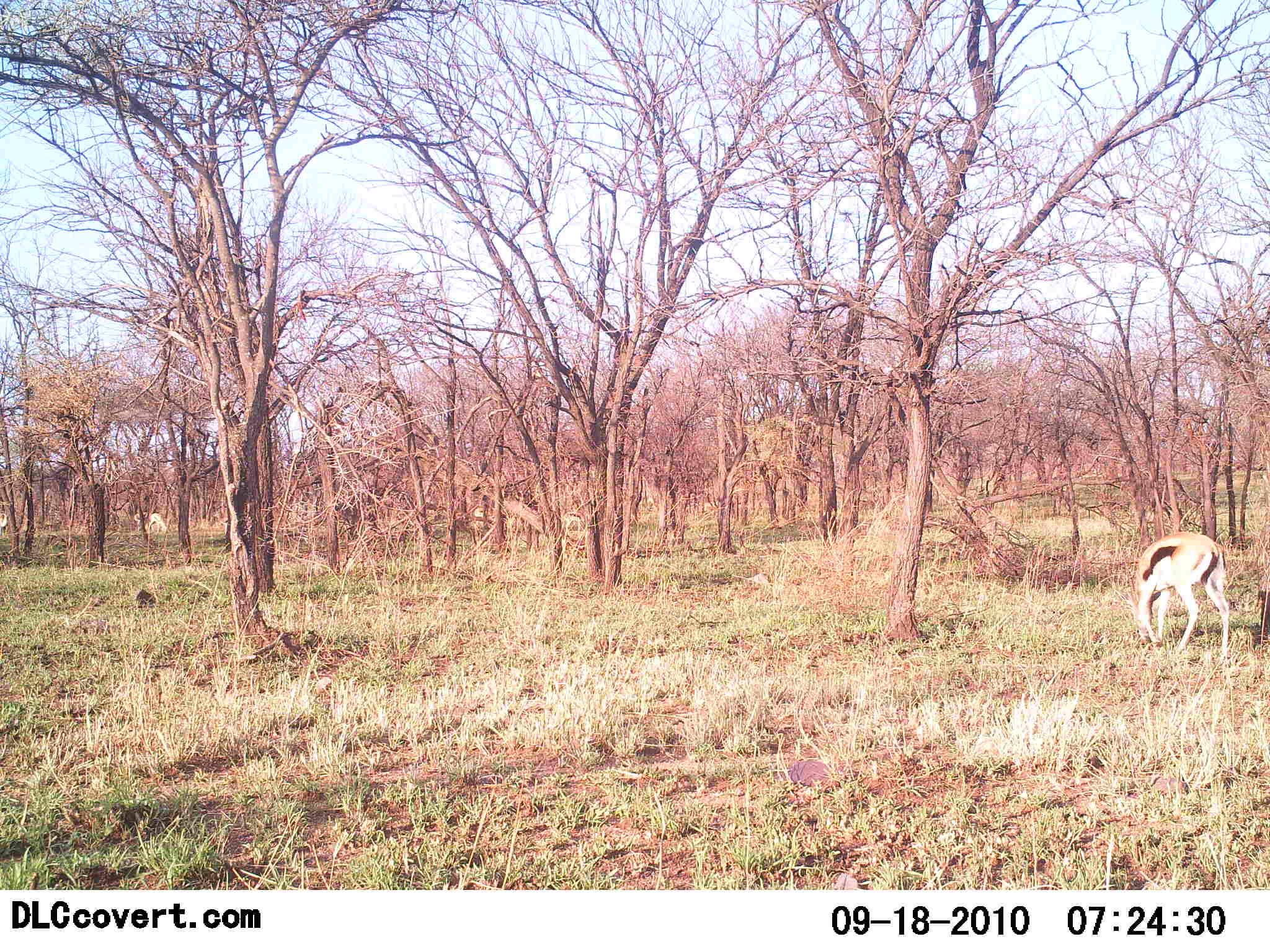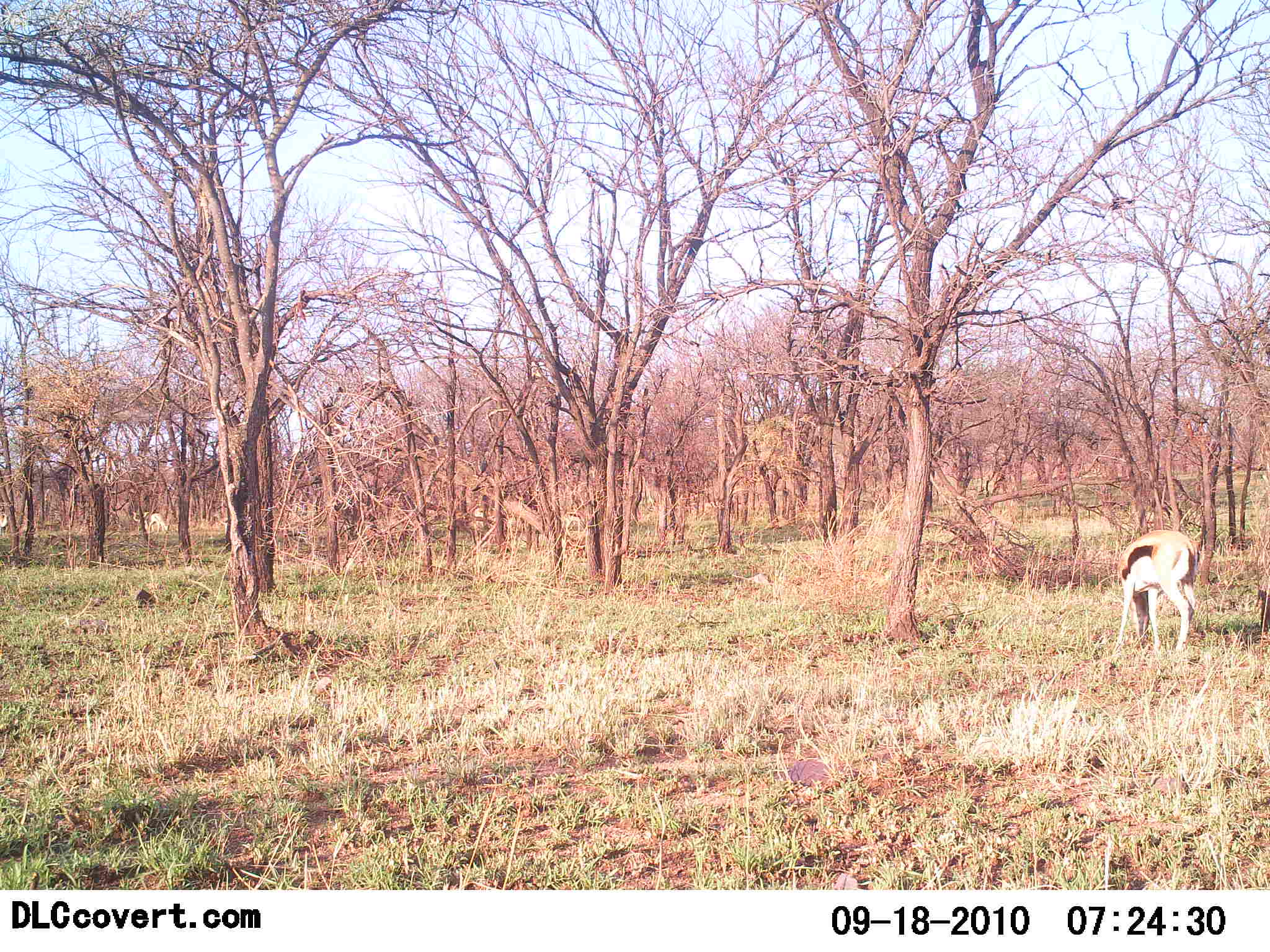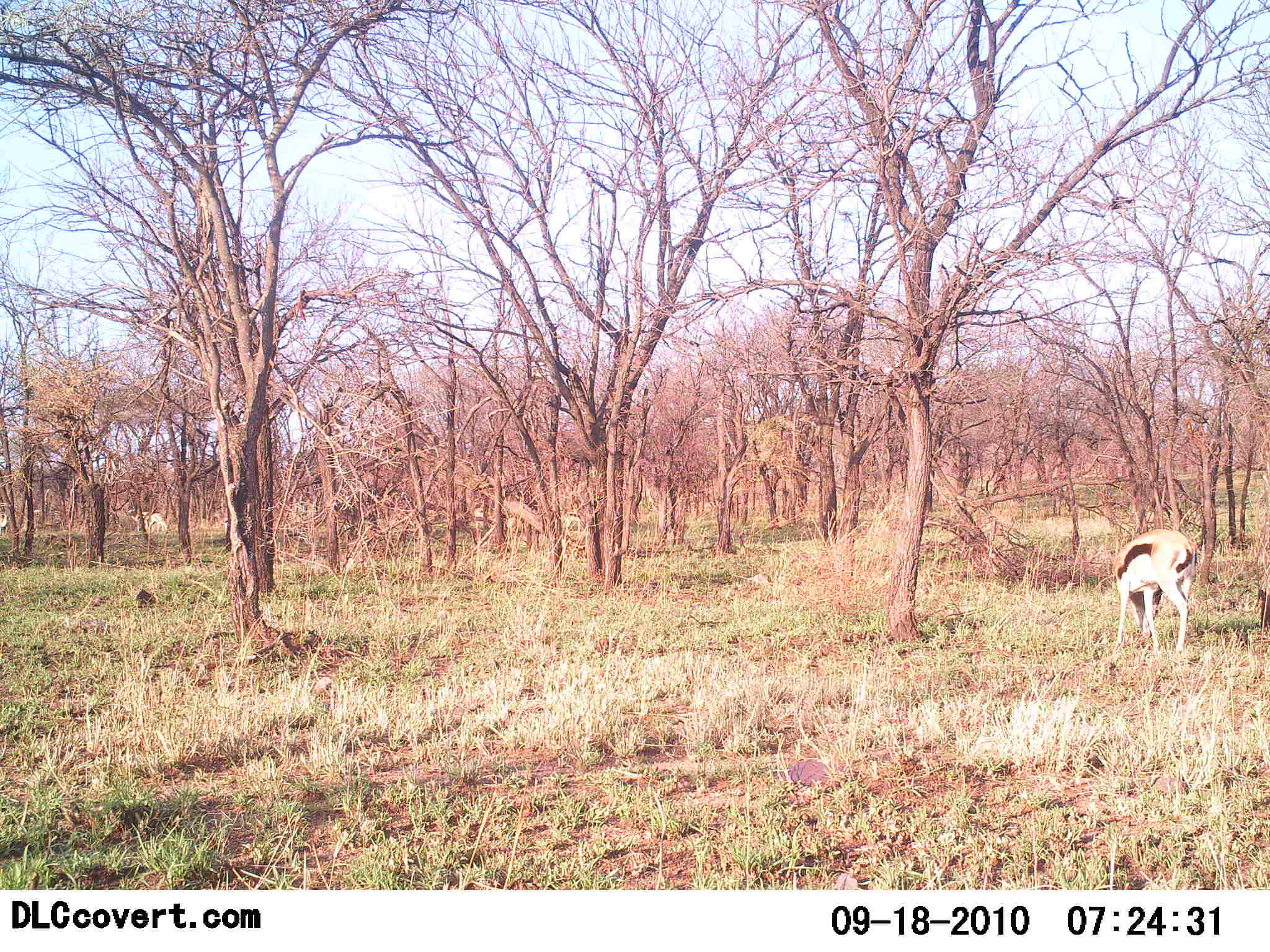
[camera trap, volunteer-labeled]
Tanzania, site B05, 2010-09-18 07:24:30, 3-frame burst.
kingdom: Animalia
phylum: Chordata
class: Mammalia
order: Artiodactyla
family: Bovidae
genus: Eudorcas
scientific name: Eudorcas thomsonii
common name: thomson's gazelle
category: gazellethomsons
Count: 1.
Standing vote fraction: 6%.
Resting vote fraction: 0%.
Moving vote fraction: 6%.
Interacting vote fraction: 0%.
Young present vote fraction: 0%.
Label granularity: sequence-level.